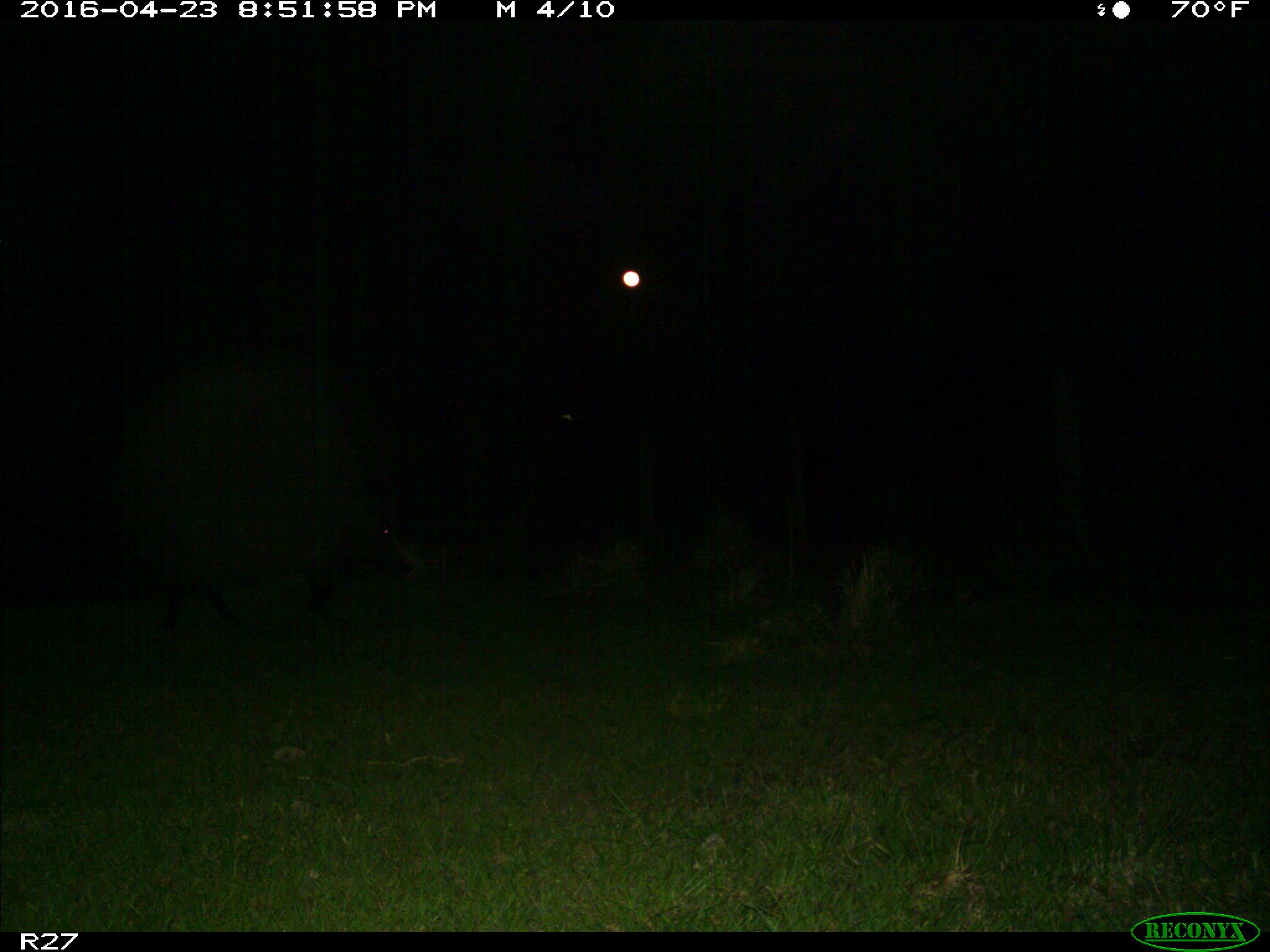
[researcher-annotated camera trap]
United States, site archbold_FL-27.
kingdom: Animalia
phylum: Chordata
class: Mammalia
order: Artiodactyla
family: Suidae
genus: Sus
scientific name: Sus scrofa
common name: wild boar